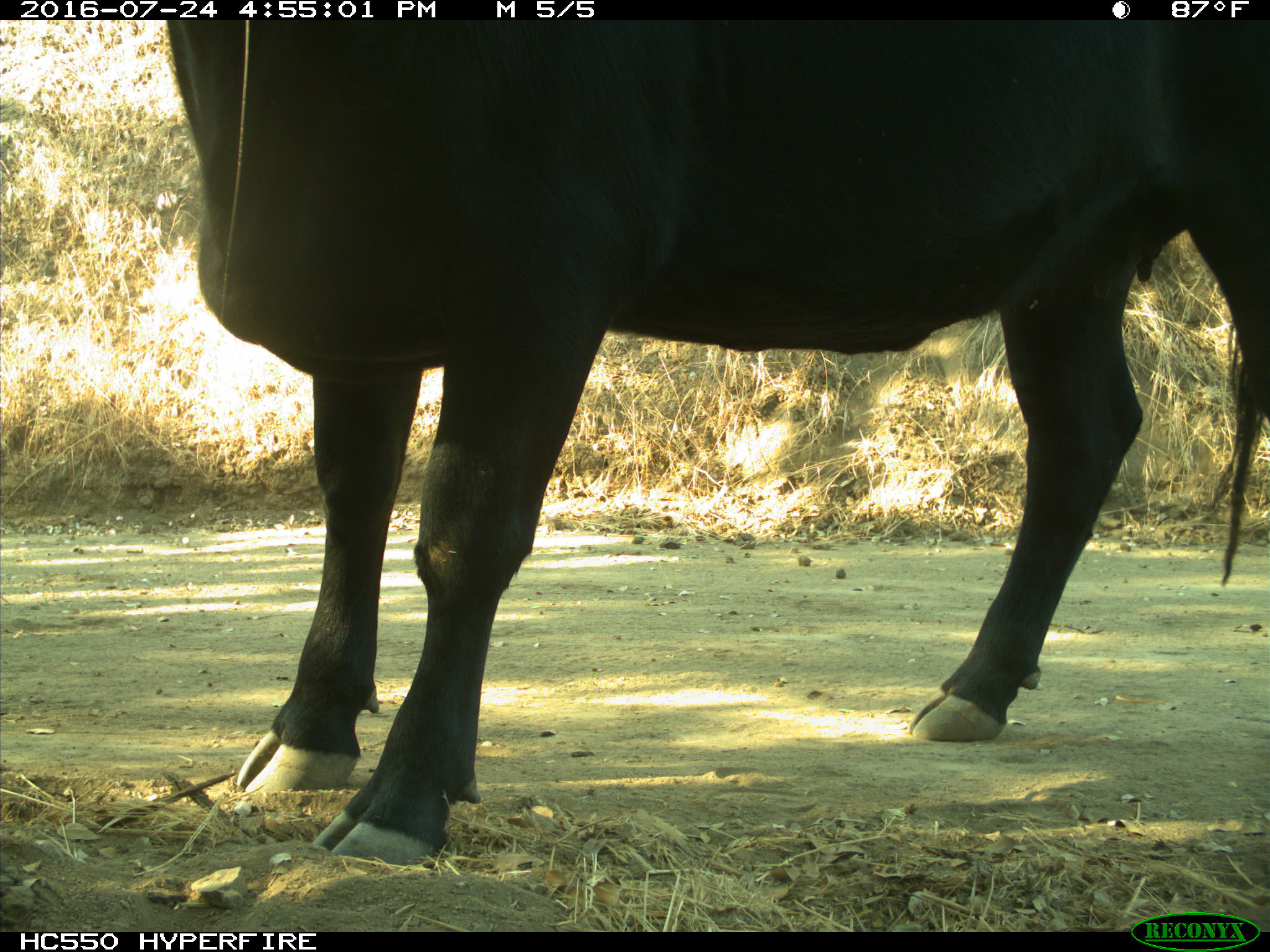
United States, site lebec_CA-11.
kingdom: Animalia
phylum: Chordata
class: Mammalia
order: Artiodactyla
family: Bovidae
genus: Bos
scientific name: Bos taurus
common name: domestic cow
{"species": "Bos taurus (domestic cow)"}